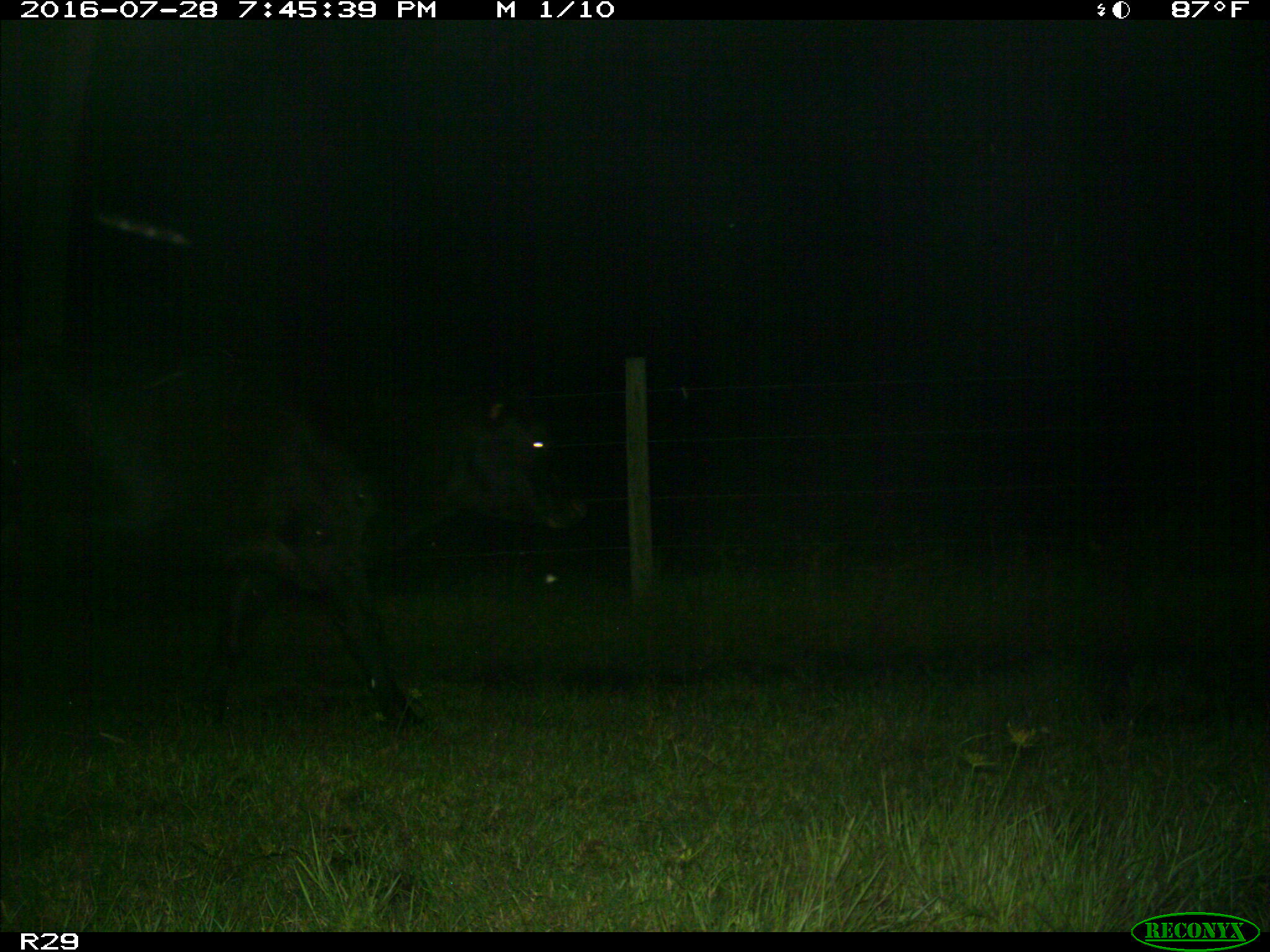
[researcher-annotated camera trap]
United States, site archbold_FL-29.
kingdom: Animalia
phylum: Chordata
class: Mammalia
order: Artiodactyla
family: Bovidae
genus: Bos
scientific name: Bos taurus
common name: domestic cow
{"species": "Bos taurus (domestic cow)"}